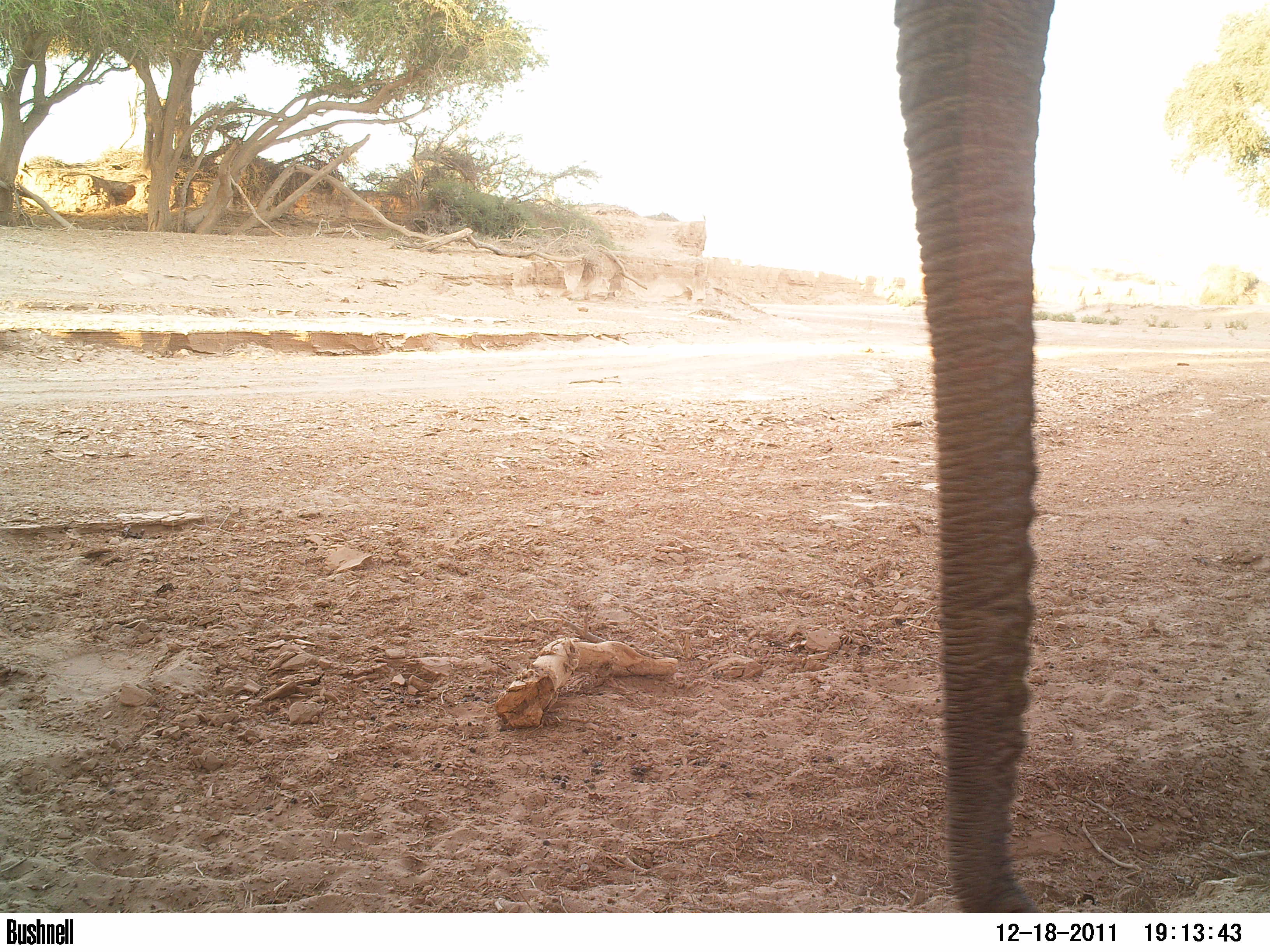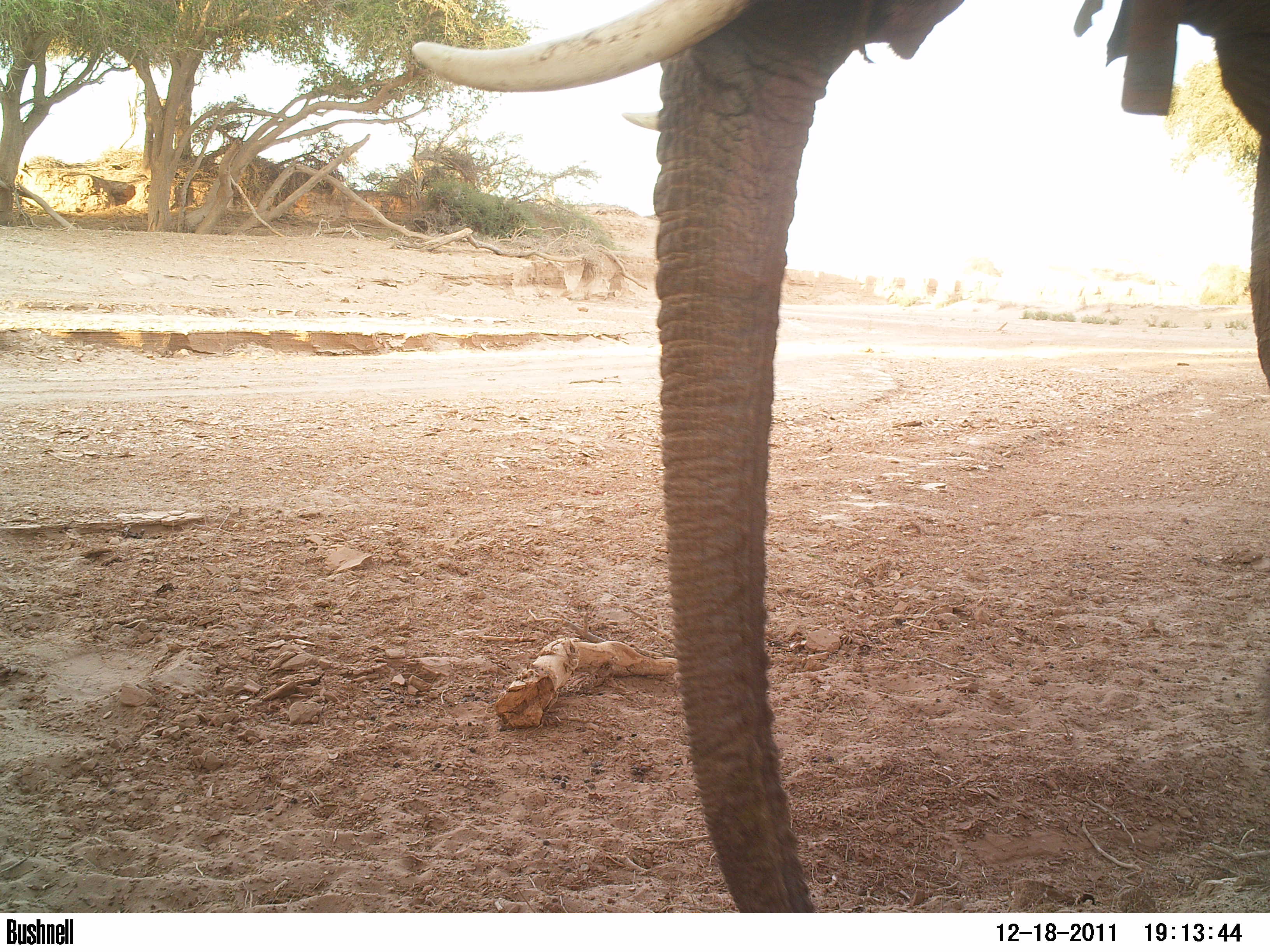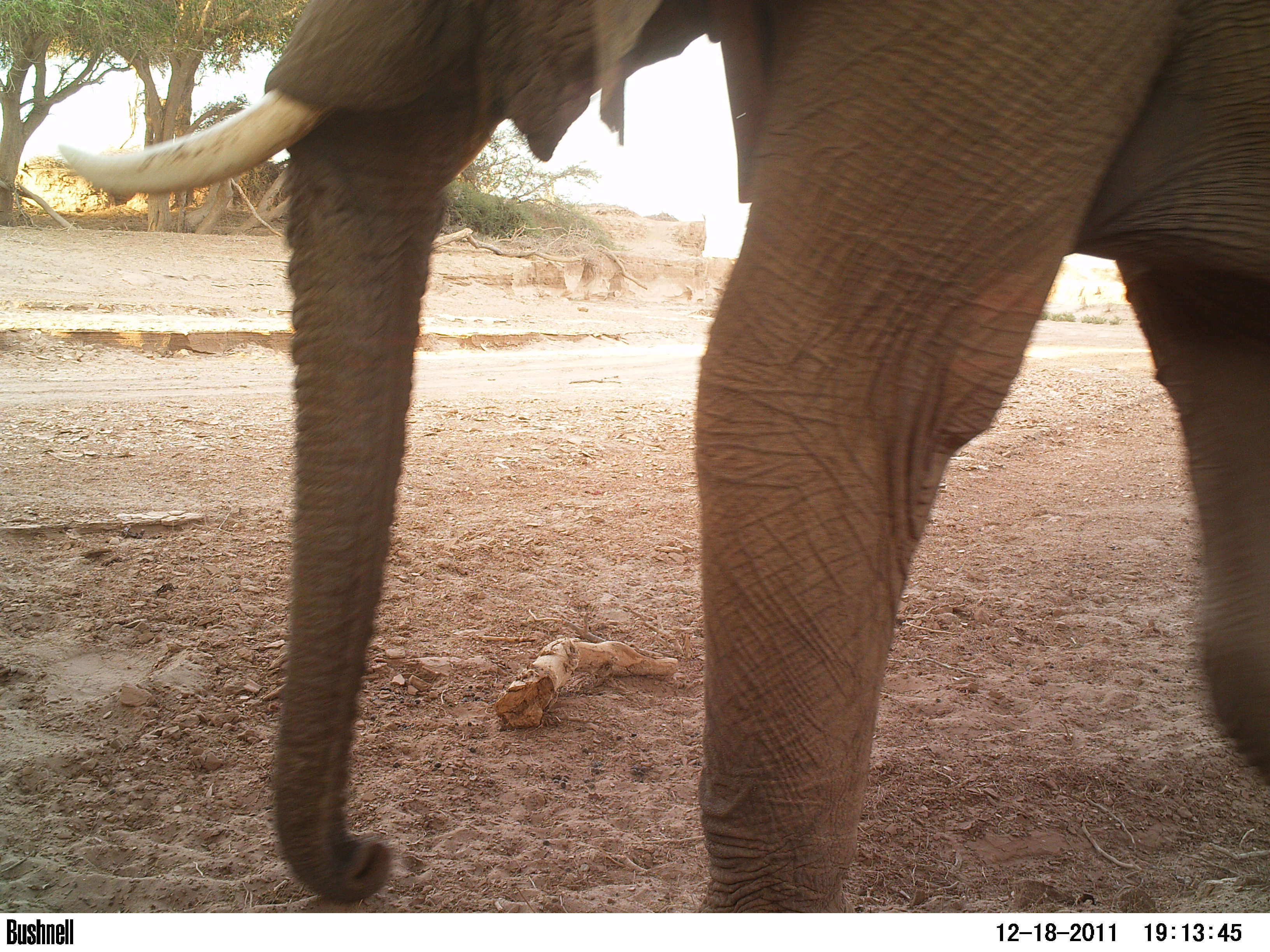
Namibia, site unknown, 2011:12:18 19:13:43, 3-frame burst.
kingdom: Animalia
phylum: Chordata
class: Mammalia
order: Proboscidea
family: Elephantidae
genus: Loxodonta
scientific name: Loxodonta africana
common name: african elephant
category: loxodanta africana